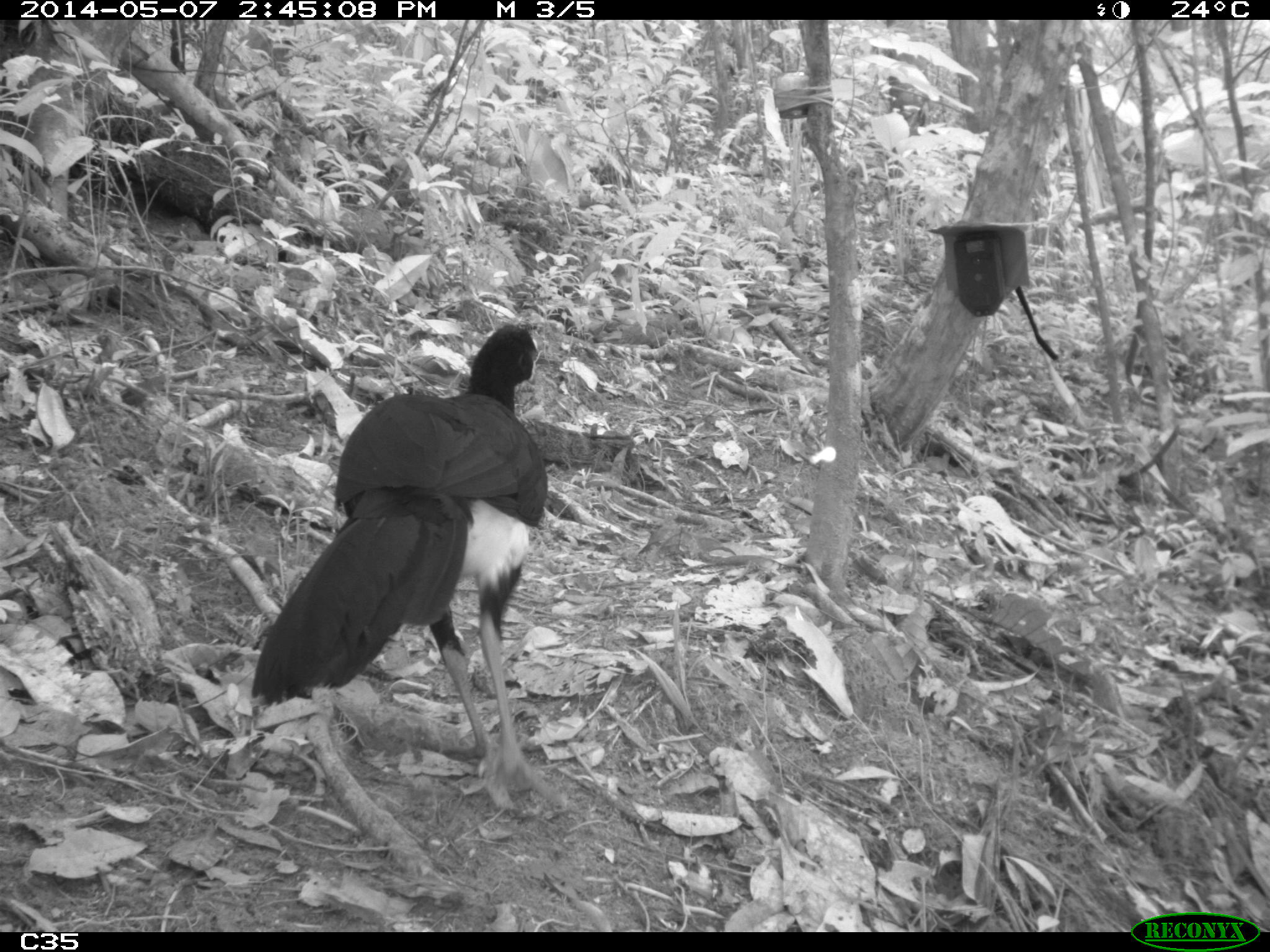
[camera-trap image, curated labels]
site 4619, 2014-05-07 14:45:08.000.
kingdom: Animalia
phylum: Chordata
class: Aves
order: Galliformes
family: Cracidae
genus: Crax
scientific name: Crax alector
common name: black curassow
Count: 1.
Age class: adult.